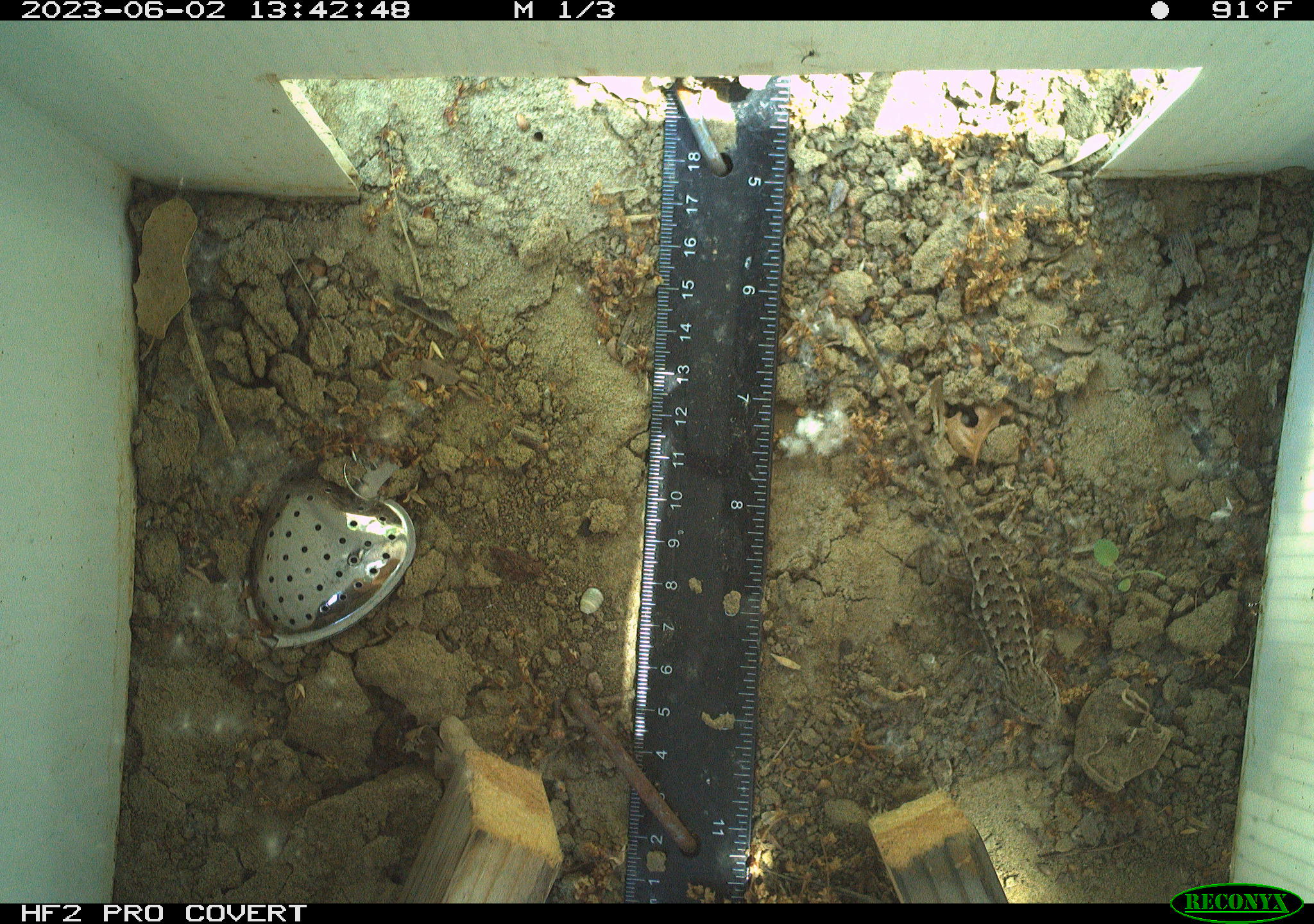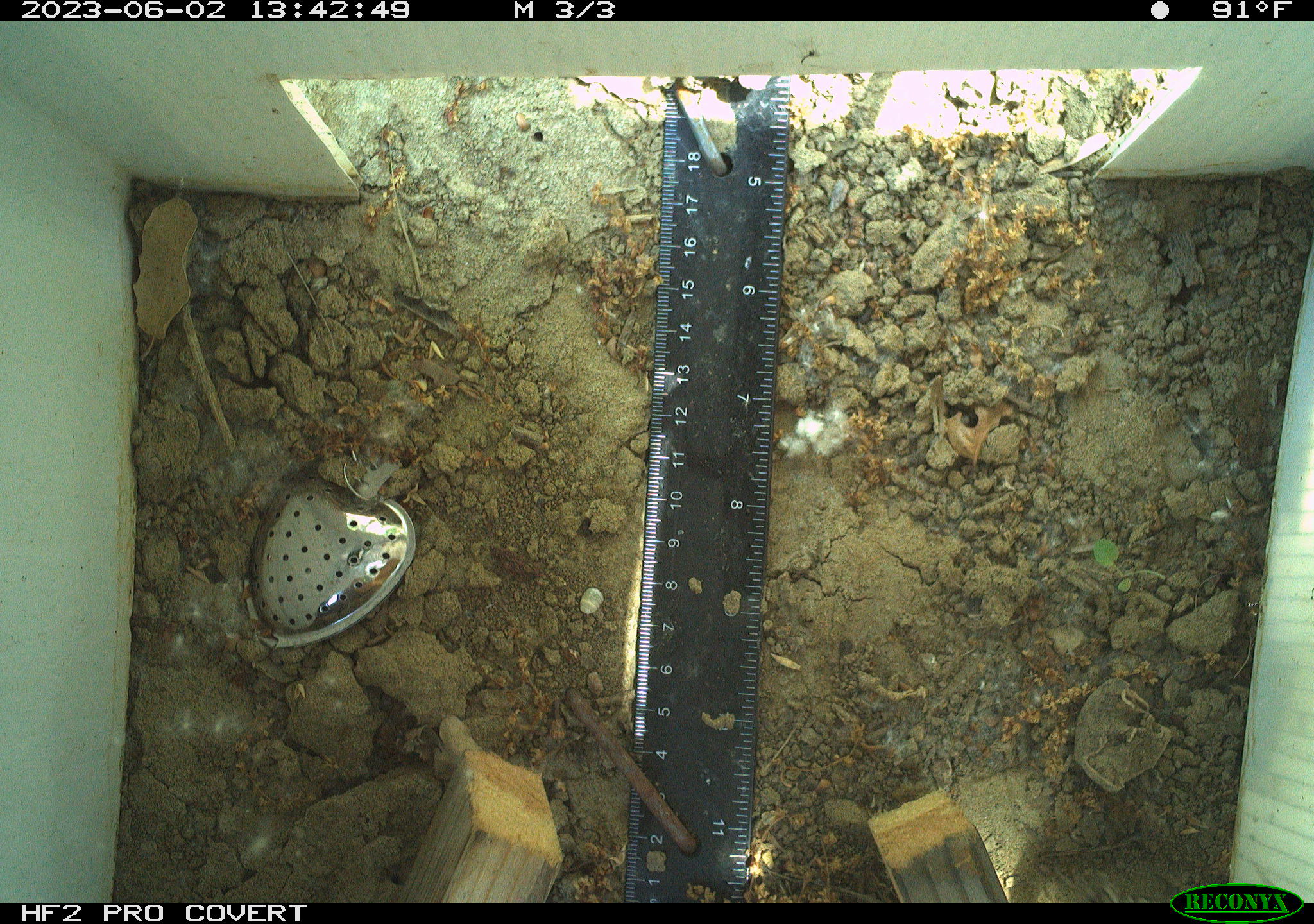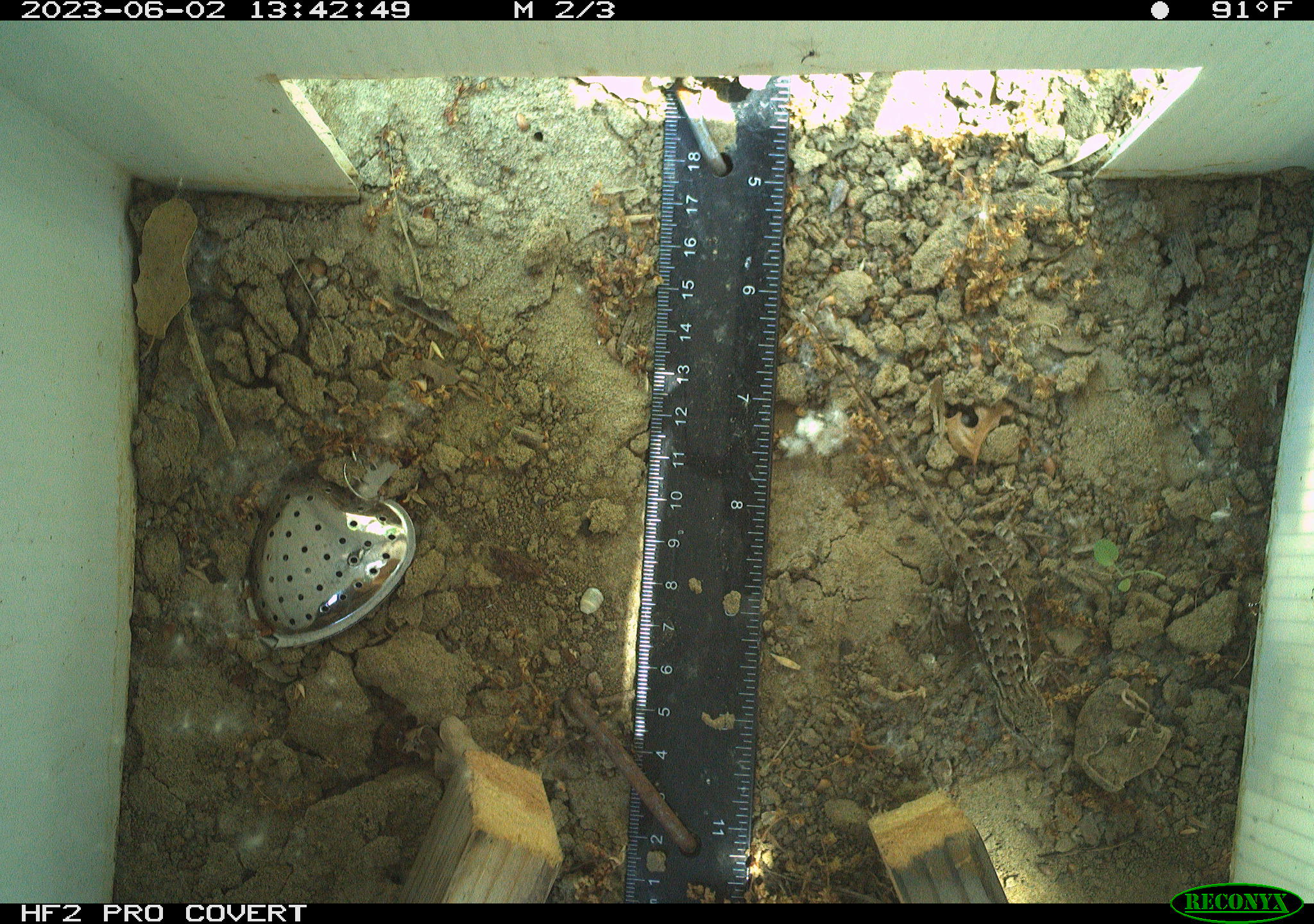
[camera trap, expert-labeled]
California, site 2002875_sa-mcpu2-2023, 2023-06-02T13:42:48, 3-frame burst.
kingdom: Animalia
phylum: Chordata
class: Reptilia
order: Squamata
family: Phrynosomatidae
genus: Sceloporus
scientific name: Sceloporus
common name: spiny lizards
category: sceloporus species